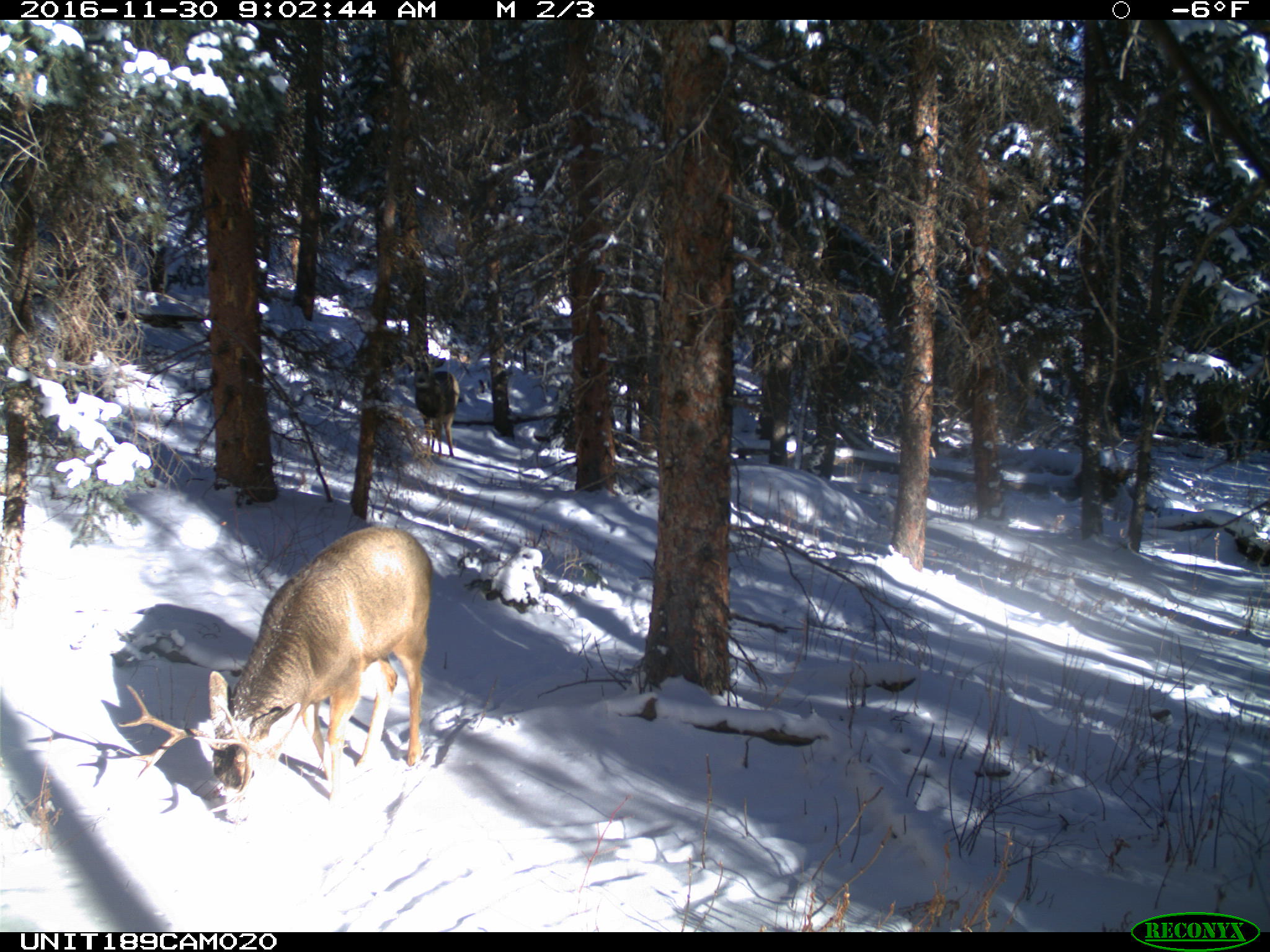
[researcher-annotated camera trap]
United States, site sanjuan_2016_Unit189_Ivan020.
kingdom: Animalia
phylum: Chordata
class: Mammalia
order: Artiodactyla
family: Cervidae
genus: Odocoileus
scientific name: Odocoileus hemionus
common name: mule deer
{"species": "Odocoileus hemionus (mule deer)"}